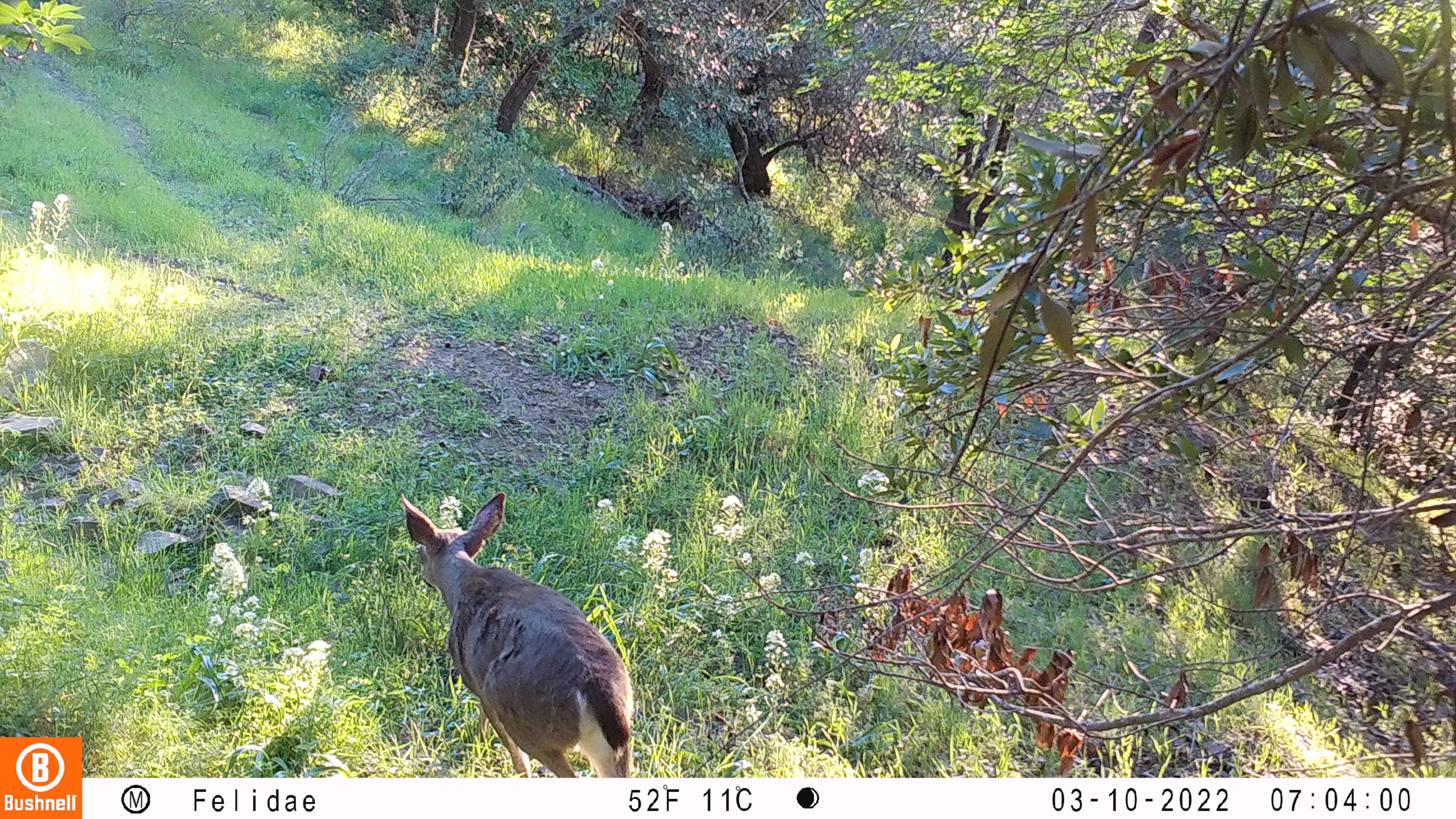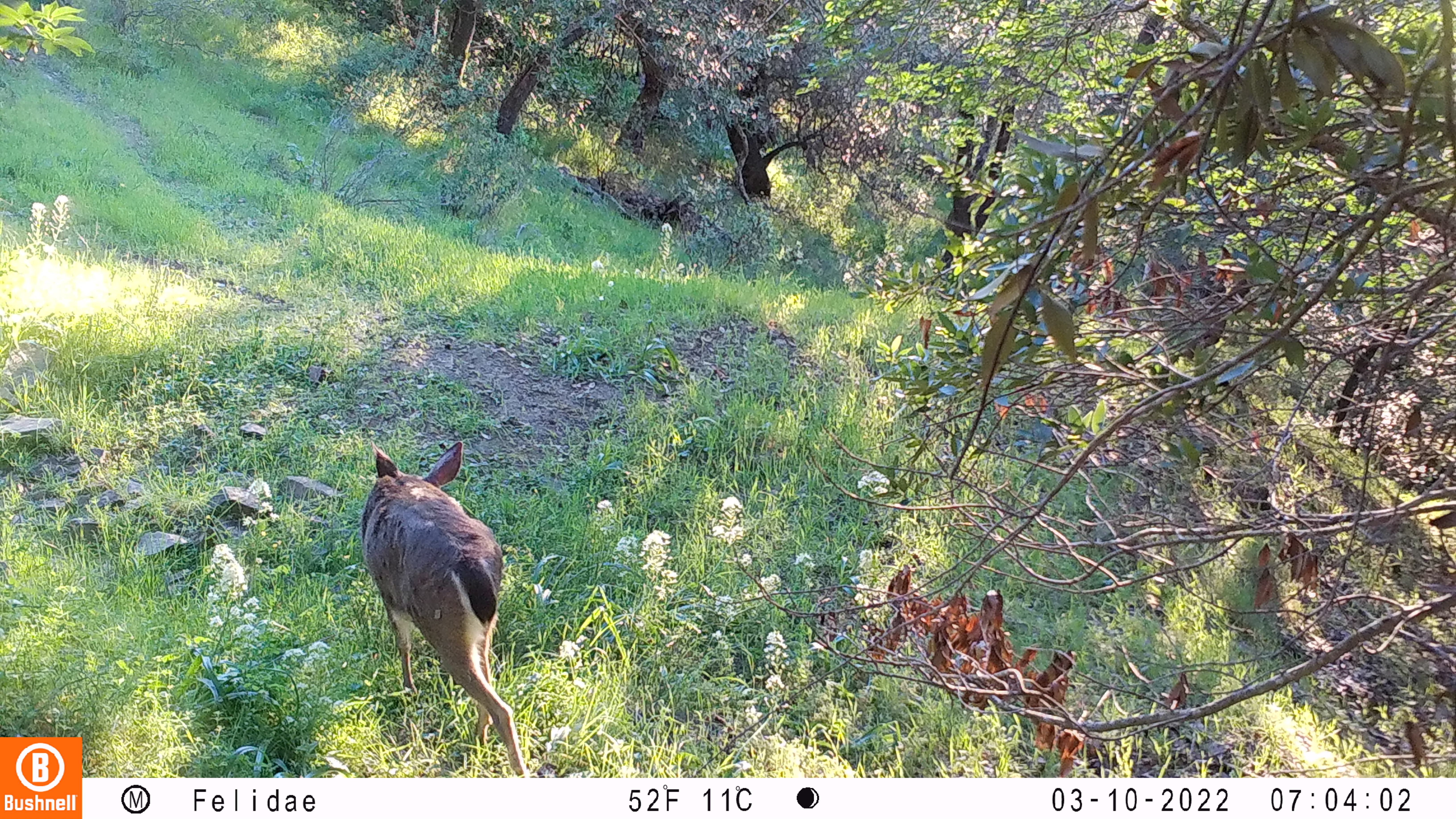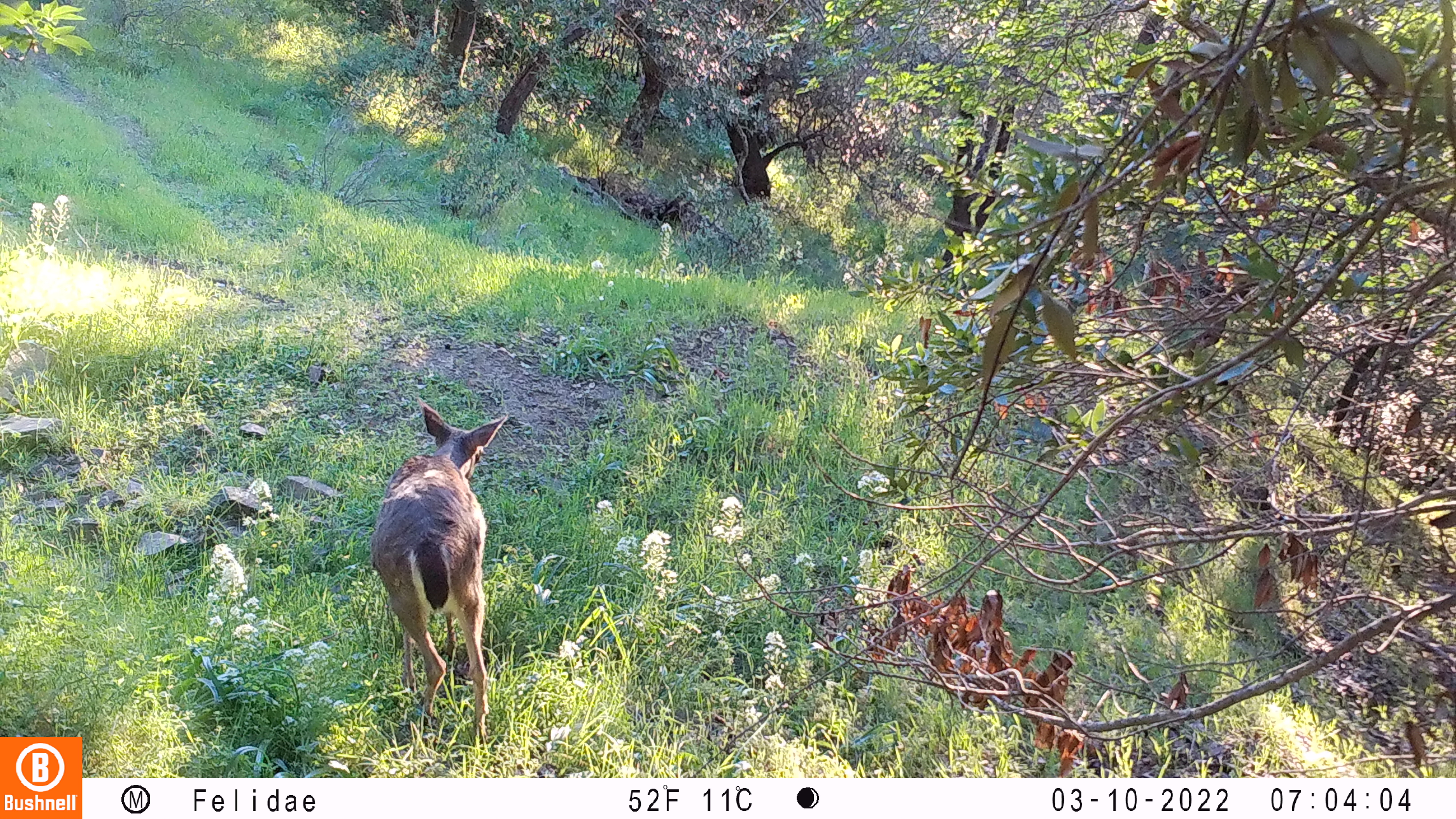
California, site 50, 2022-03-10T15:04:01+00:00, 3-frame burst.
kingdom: Animalia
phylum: Chordata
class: Mammalia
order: Artiodactyla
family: Cervidae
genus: Odocoileus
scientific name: Odocoileus hemionus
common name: mule deer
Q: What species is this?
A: Mule deer (Odocoileus hemionus).